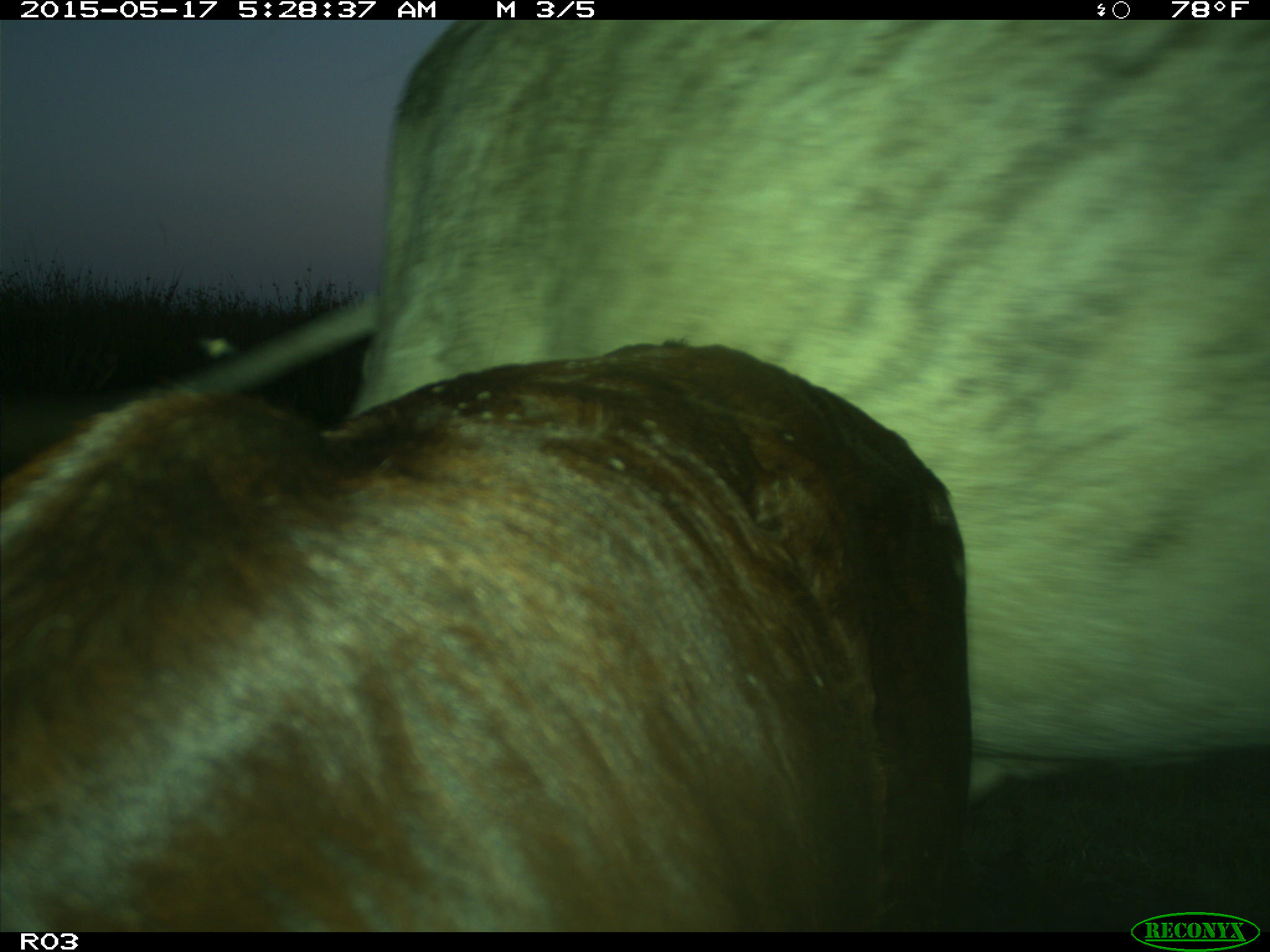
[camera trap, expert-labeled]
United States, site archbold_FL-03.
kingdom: Animalia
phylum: Chordata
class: Mammalia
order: Artiodactyla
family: Bovidae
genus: Bos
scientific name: Bos taurus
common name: domestic cow